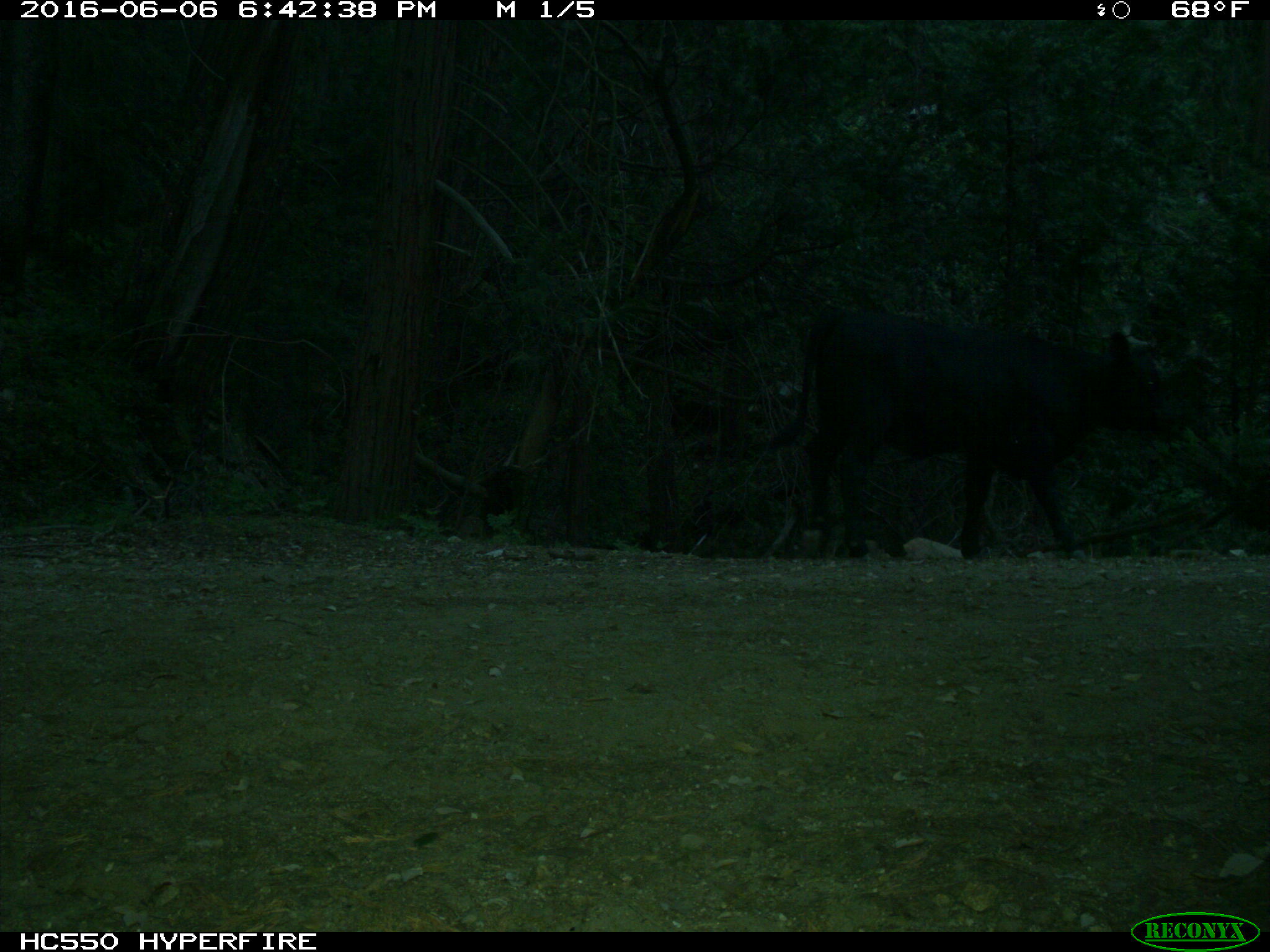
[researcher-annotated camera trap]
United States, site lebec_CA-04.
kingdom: Animalia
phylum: Chordata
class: Mammalia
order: Artiodactyla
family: Bovidae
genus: Bos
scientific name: Bos taurus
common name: domestic cow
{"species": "Bos taurus (domestic cow)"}